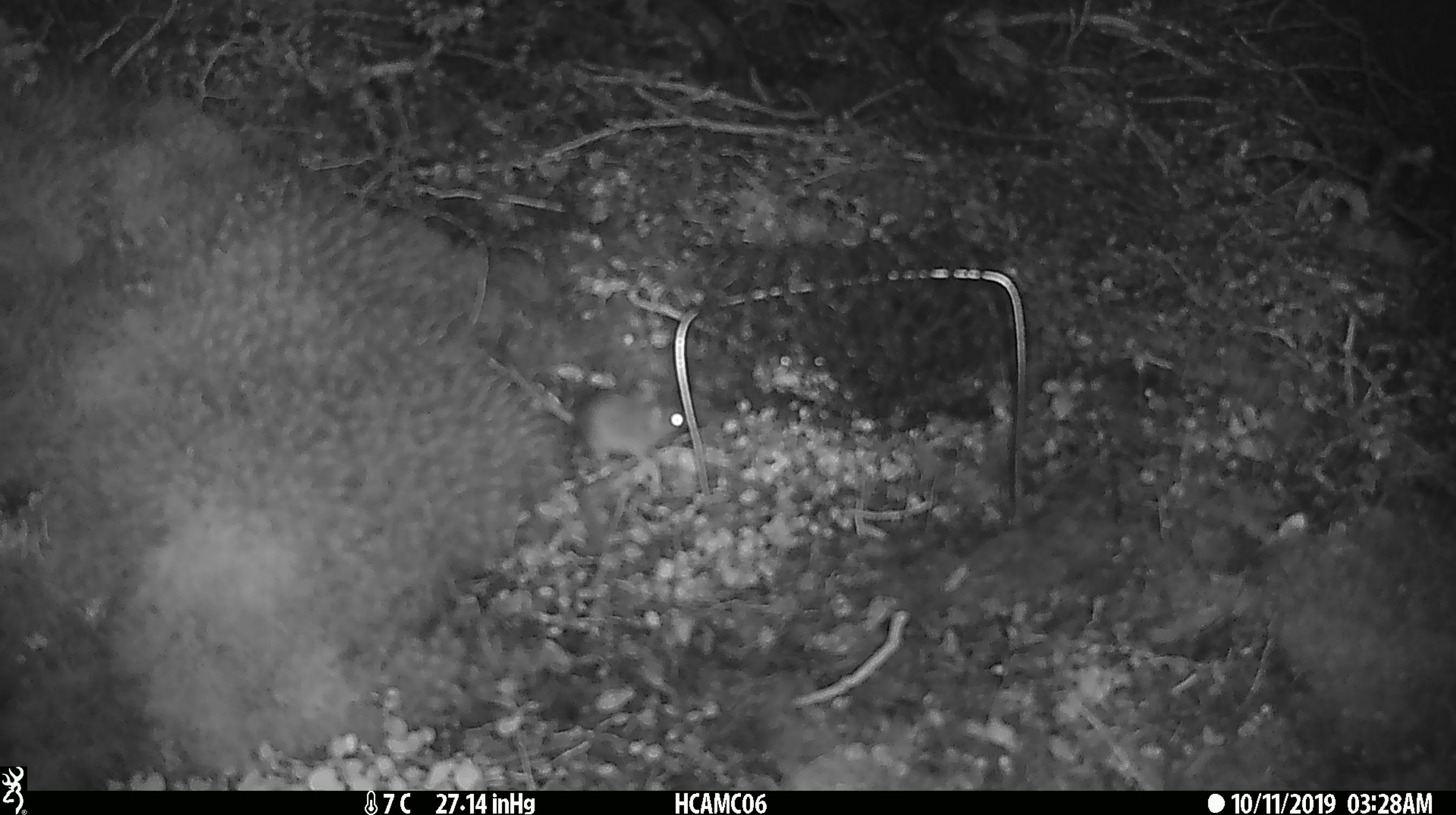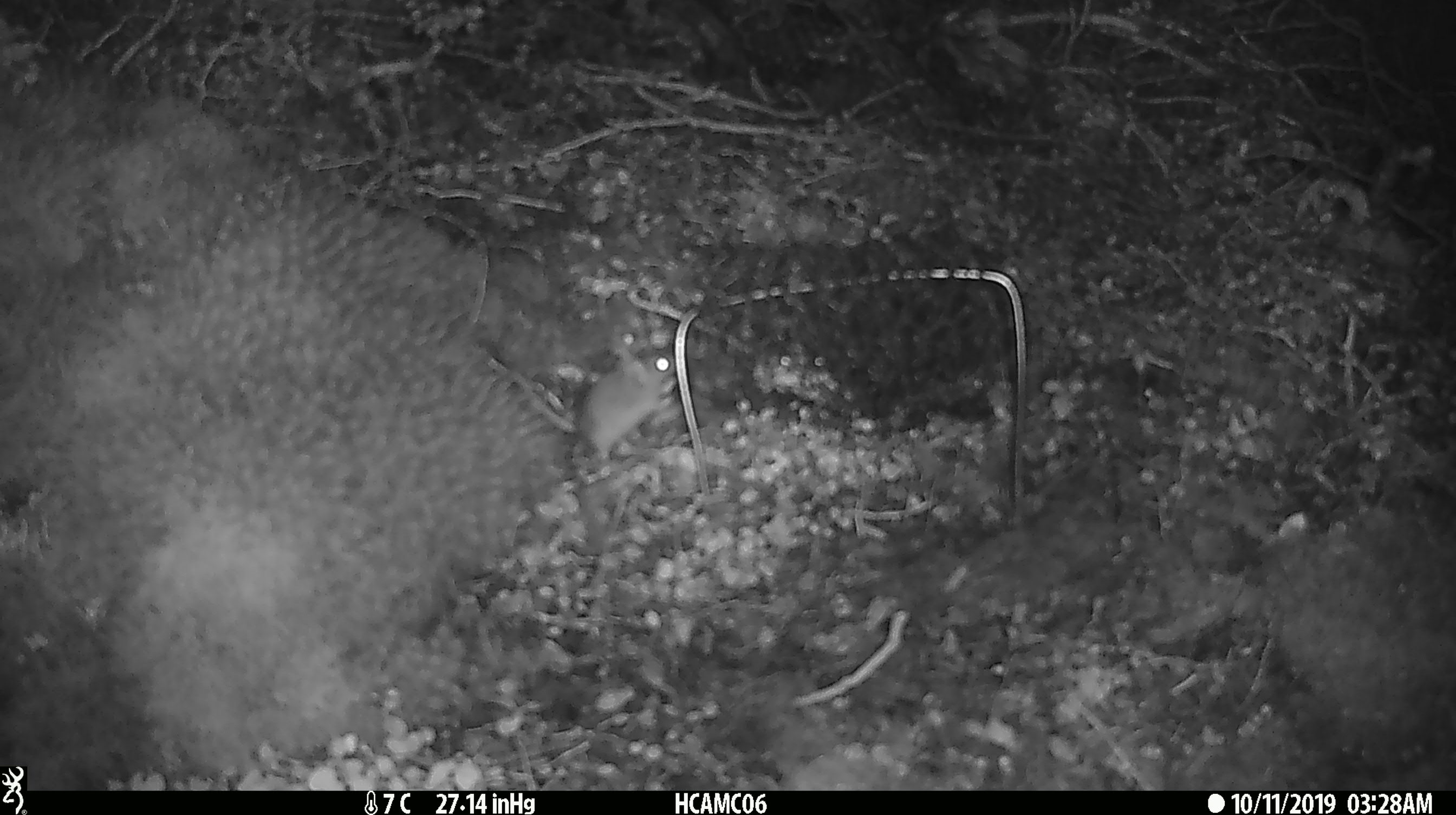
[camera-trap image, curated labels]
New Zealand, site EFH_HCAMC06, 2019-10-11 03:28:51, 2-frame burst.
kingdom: Animalia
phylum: Chordata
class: Mammalia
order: Rodentia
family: Muridae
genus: Mus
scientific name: Mus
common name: mouse